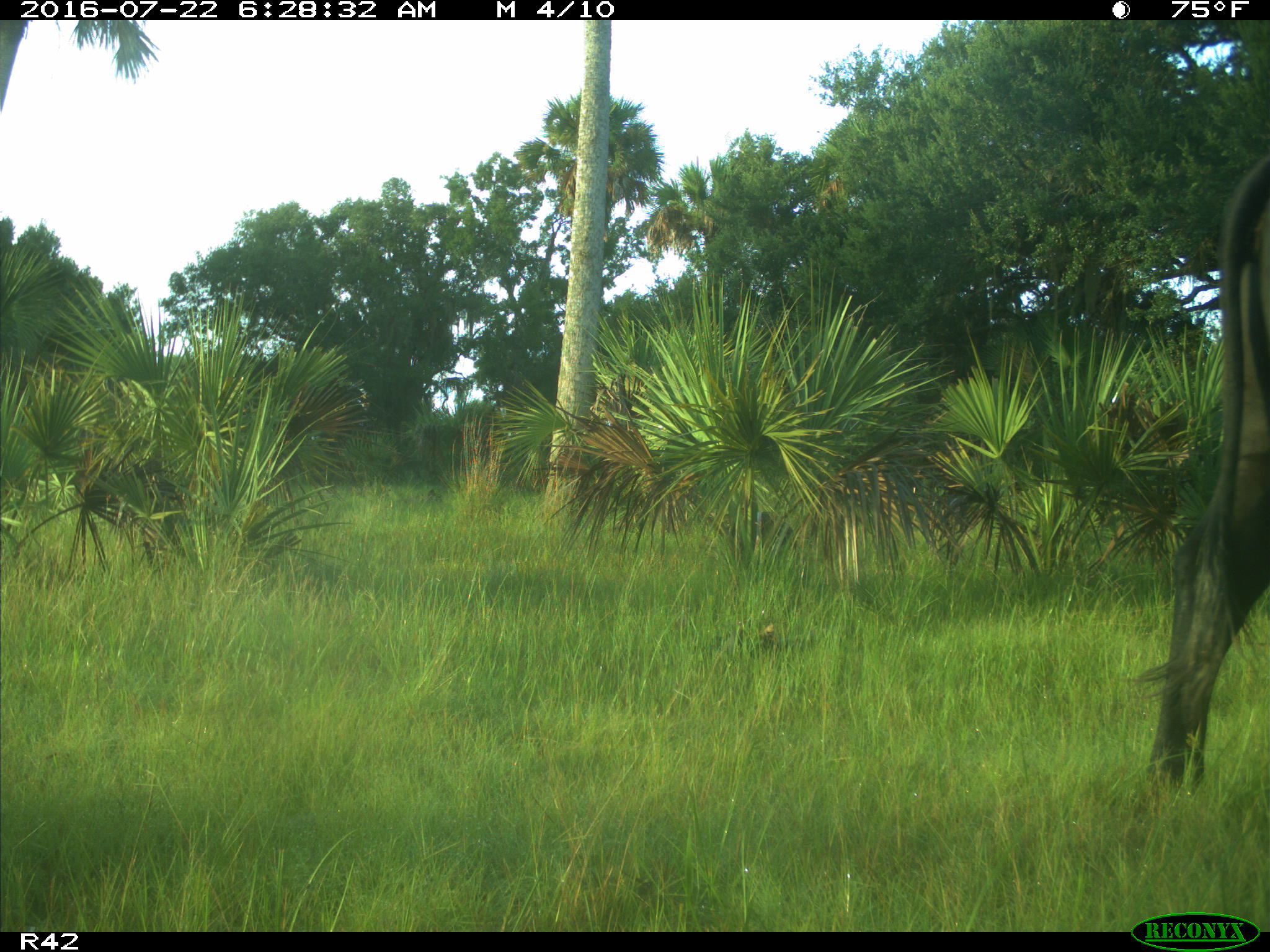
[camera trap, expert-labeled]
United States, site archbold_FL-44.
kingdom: Animalia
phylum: Chordata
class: Mammalia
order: Artiodactyla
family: Bovidae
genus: Bos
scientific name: Bos taurus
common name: domestic cow